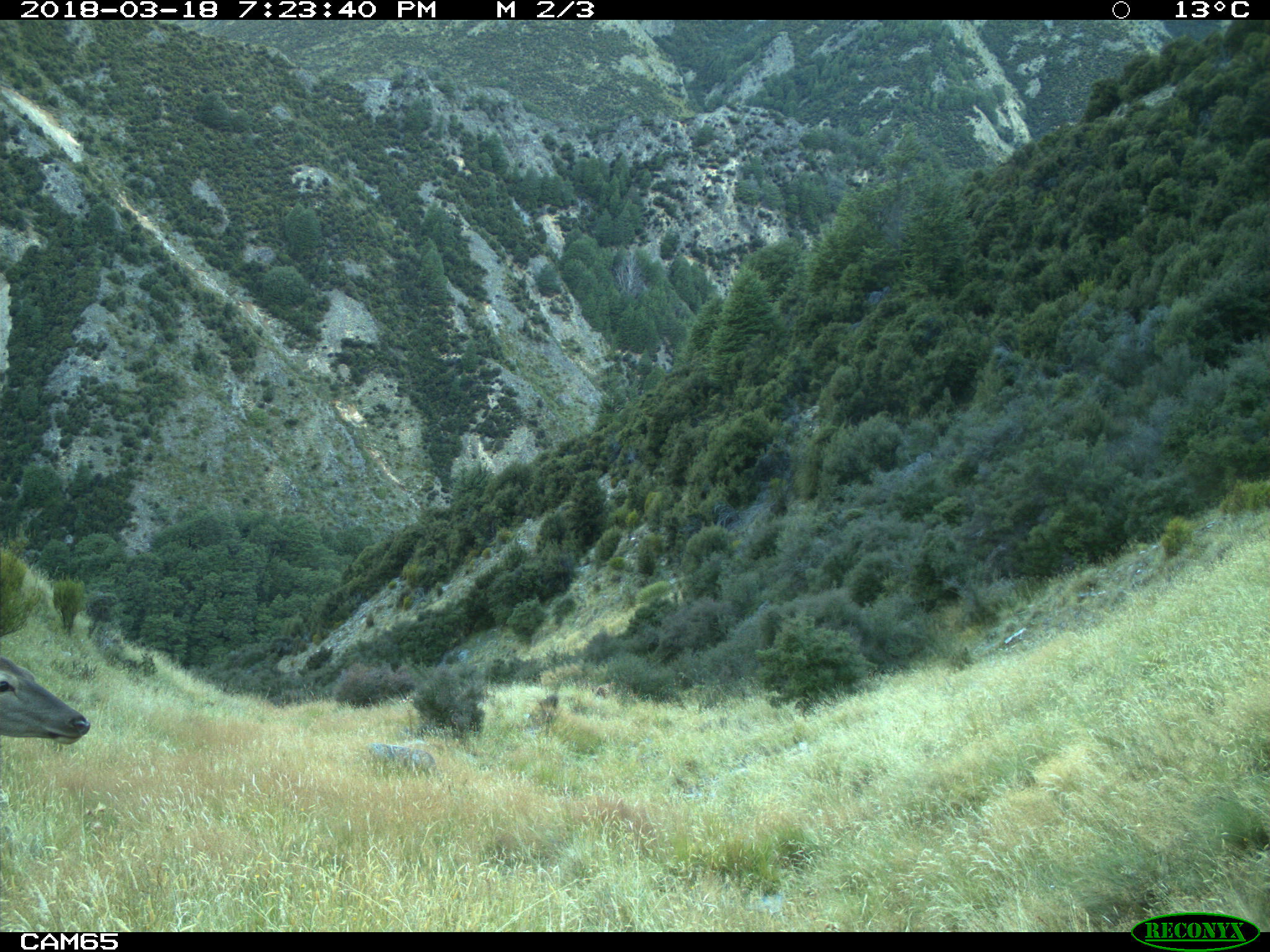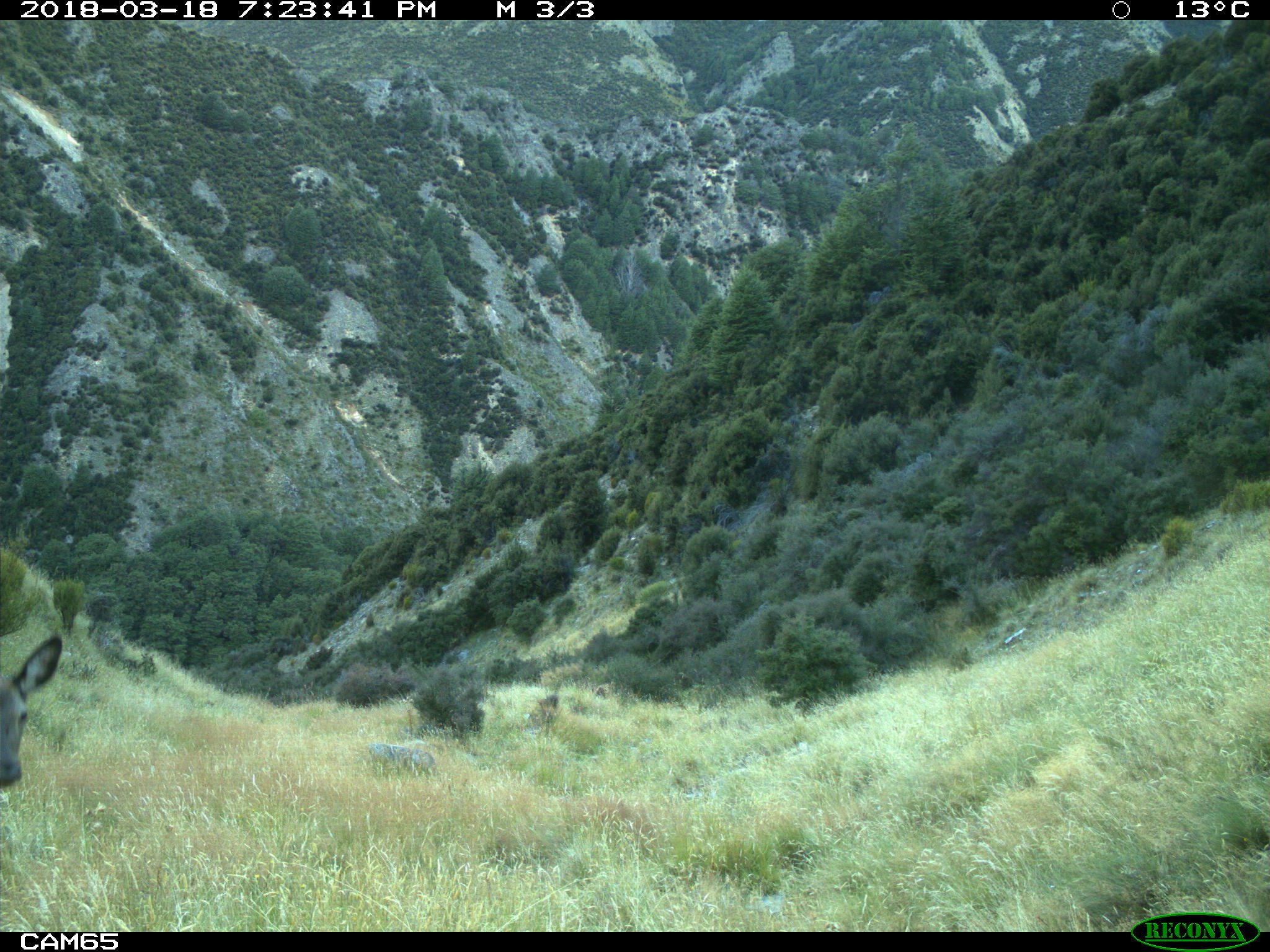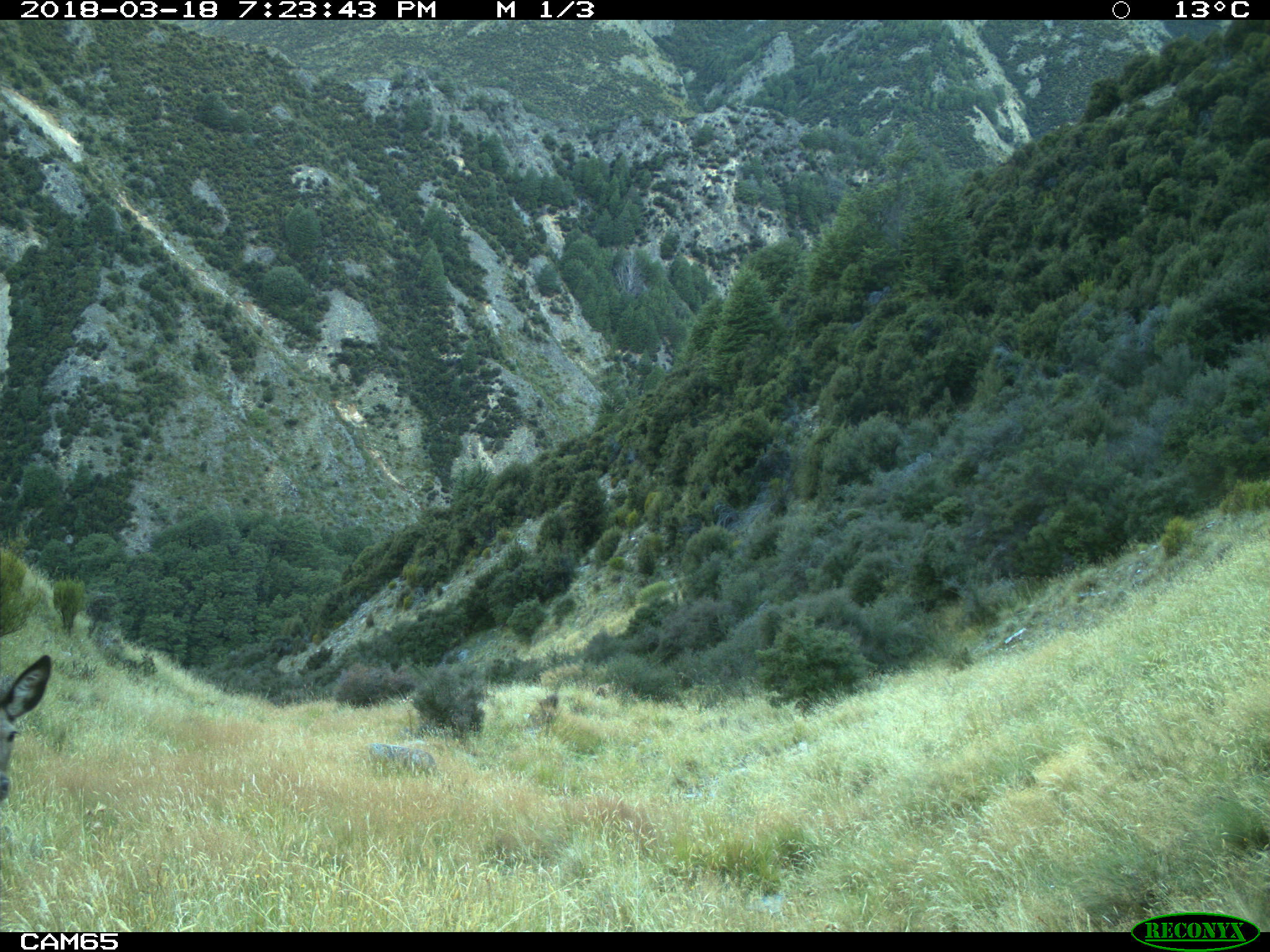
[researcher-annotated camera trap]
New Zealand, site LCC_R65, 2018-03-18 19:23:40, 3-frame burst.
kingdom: Animalia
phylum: Chordata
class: Mammalia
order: Artiodactyla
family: Cervidae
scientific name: Cervidae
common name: deer